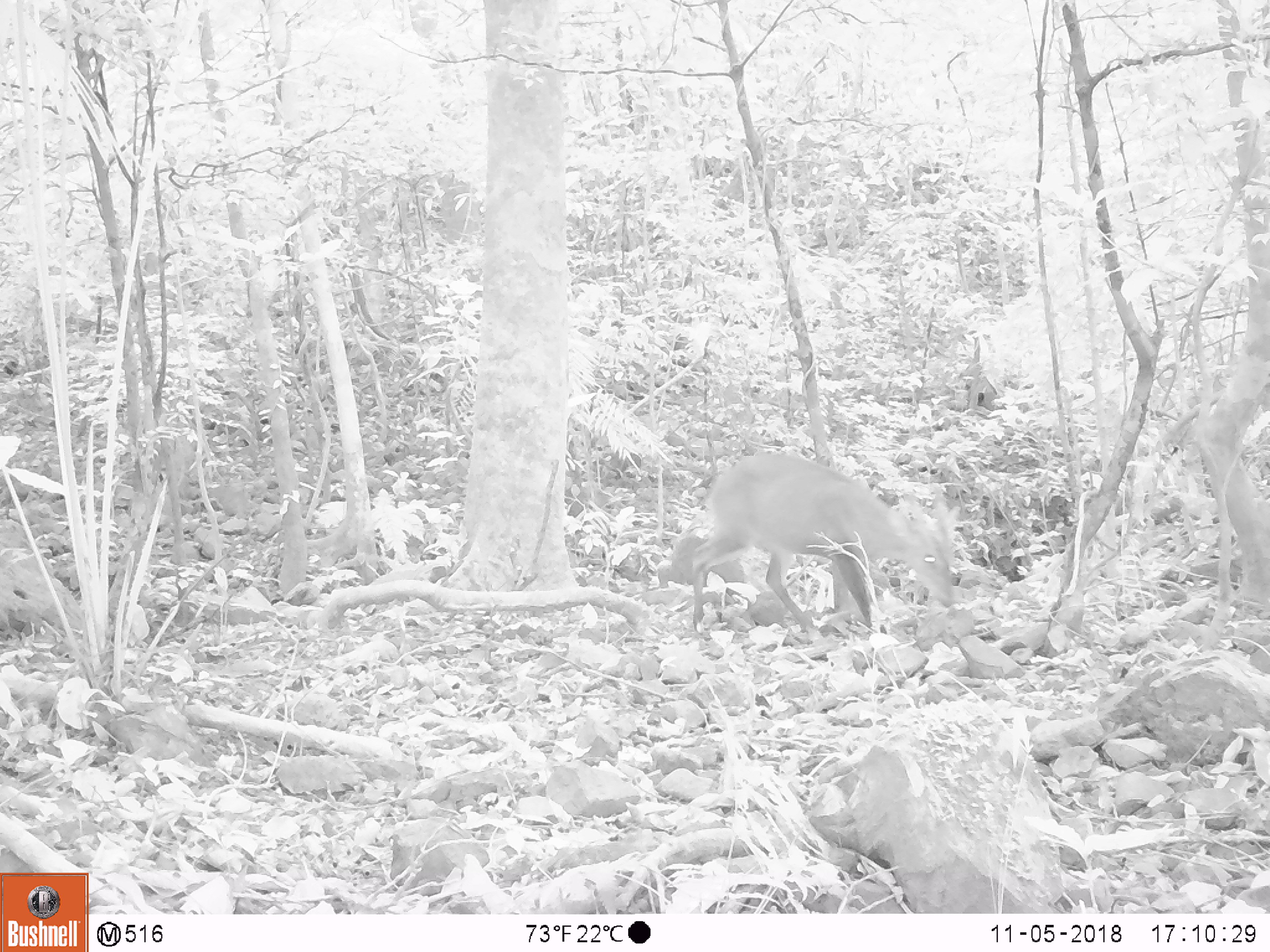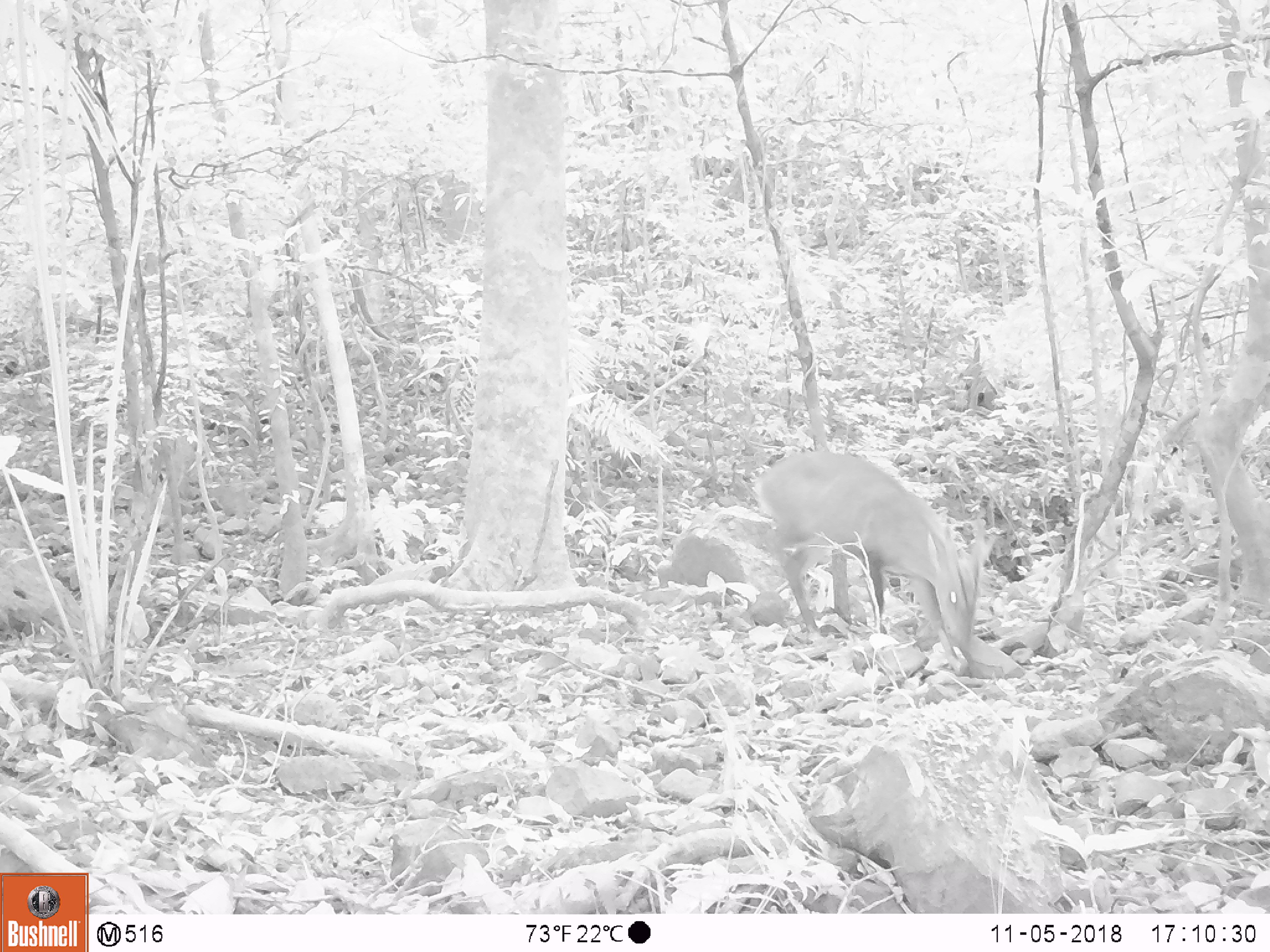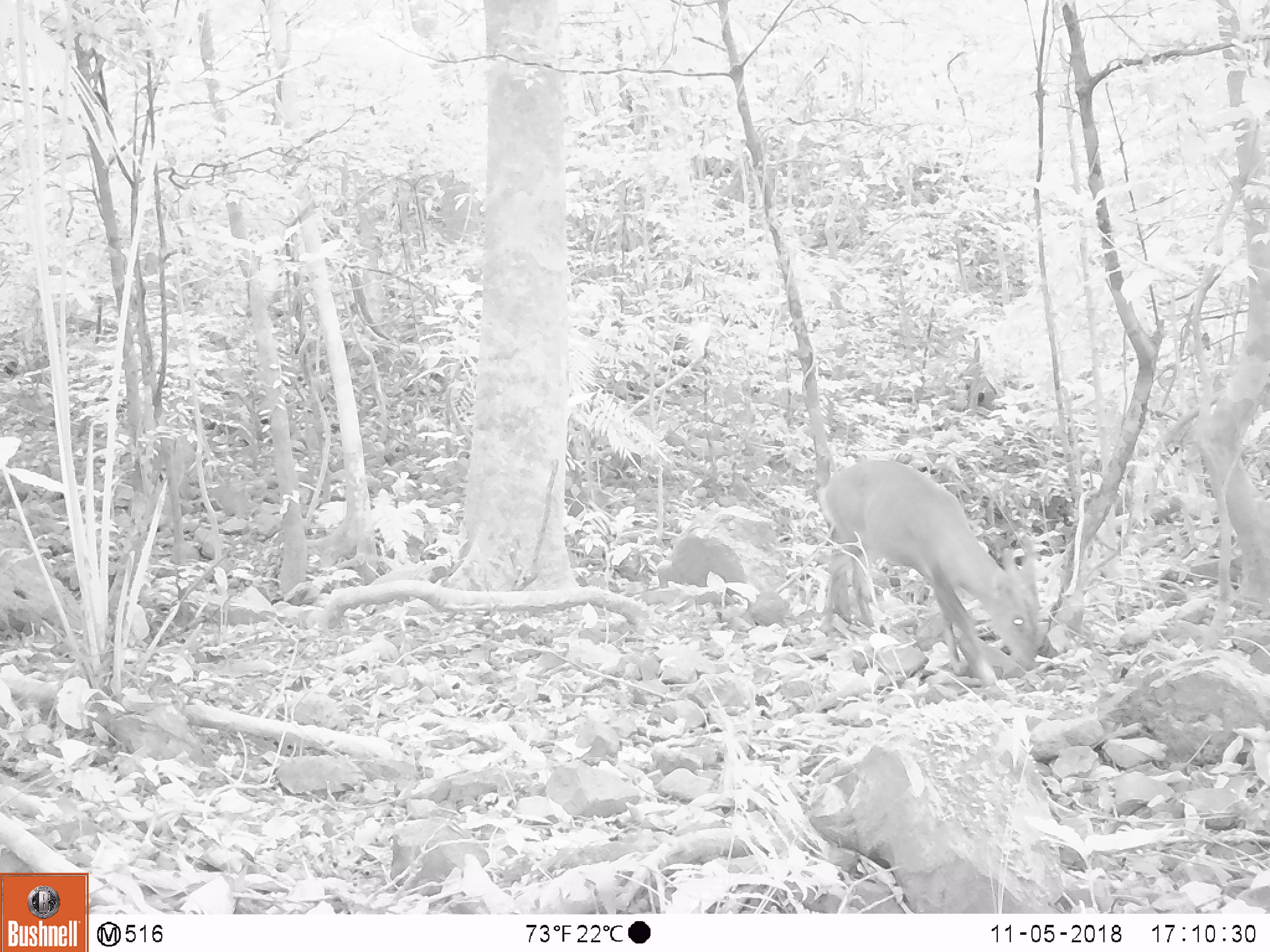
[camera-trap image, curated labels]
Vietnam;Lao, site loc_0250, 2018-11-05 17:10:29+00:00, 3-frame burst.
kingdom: Animalia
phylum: Chordata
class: Mammalia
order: Artiodactyla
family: Cervidae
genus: Muntiacus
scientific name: Muntiacus vuquangensis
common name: large-antlered muntjac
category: large antlered muntjac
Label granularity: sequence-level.